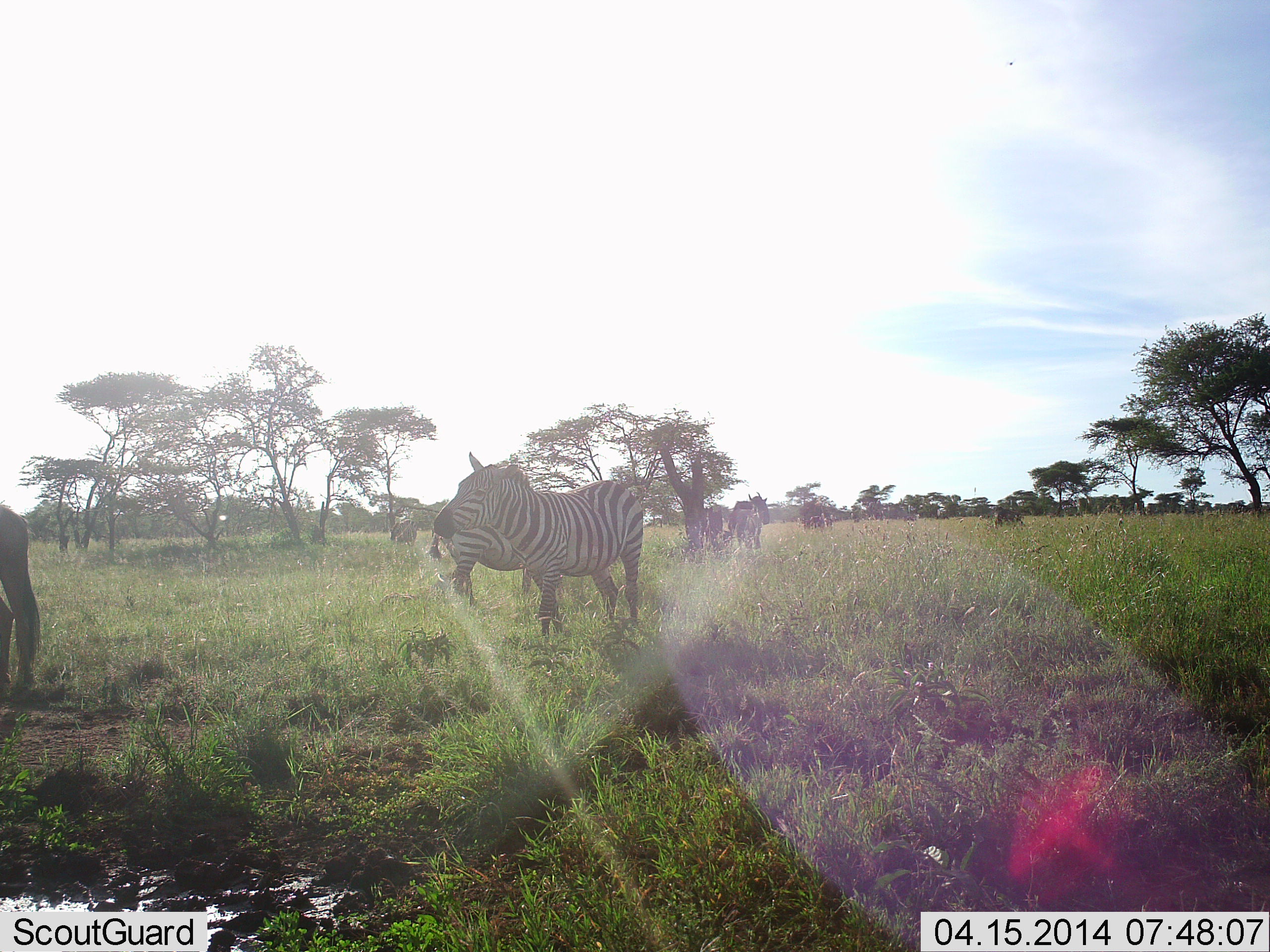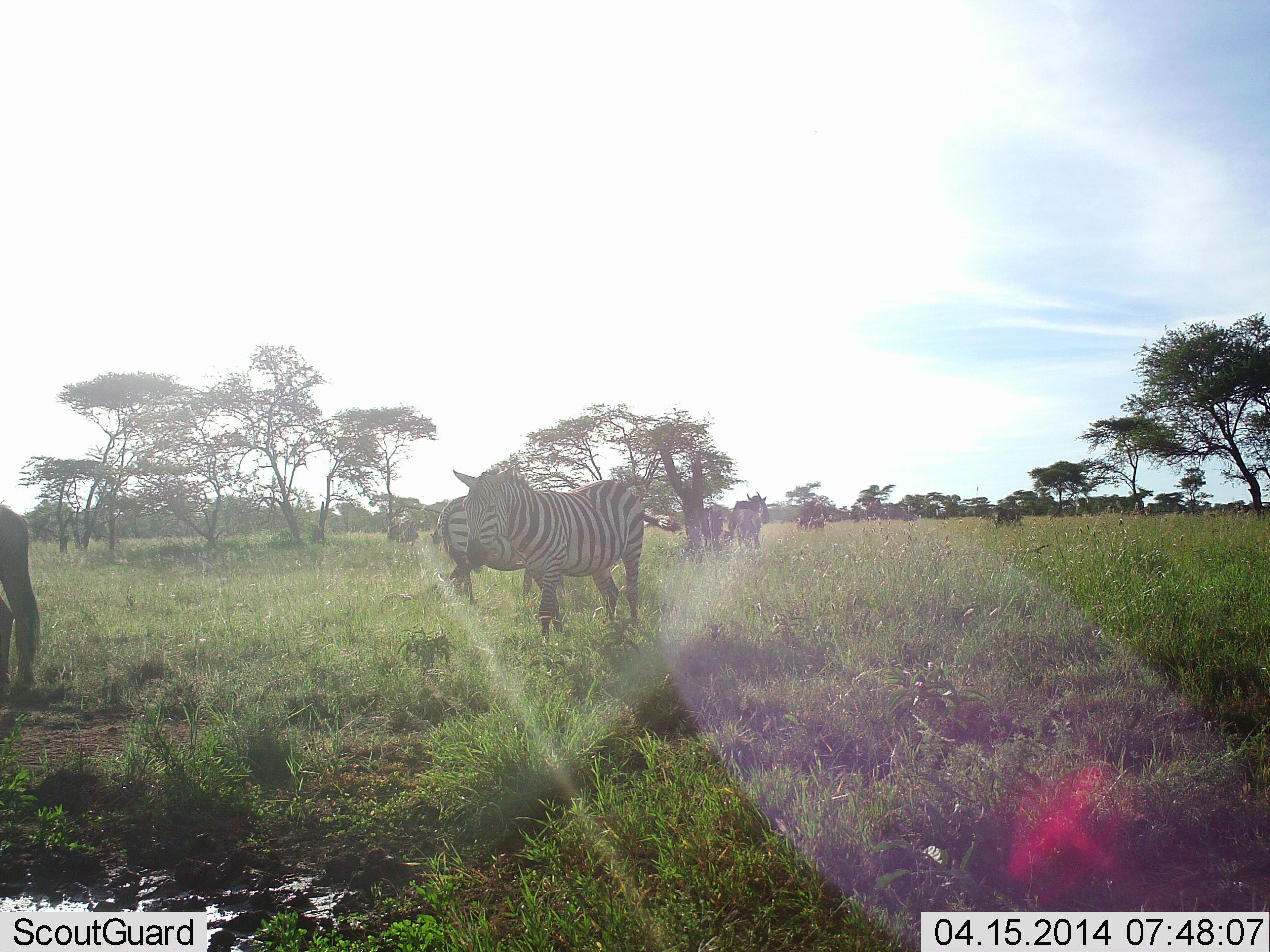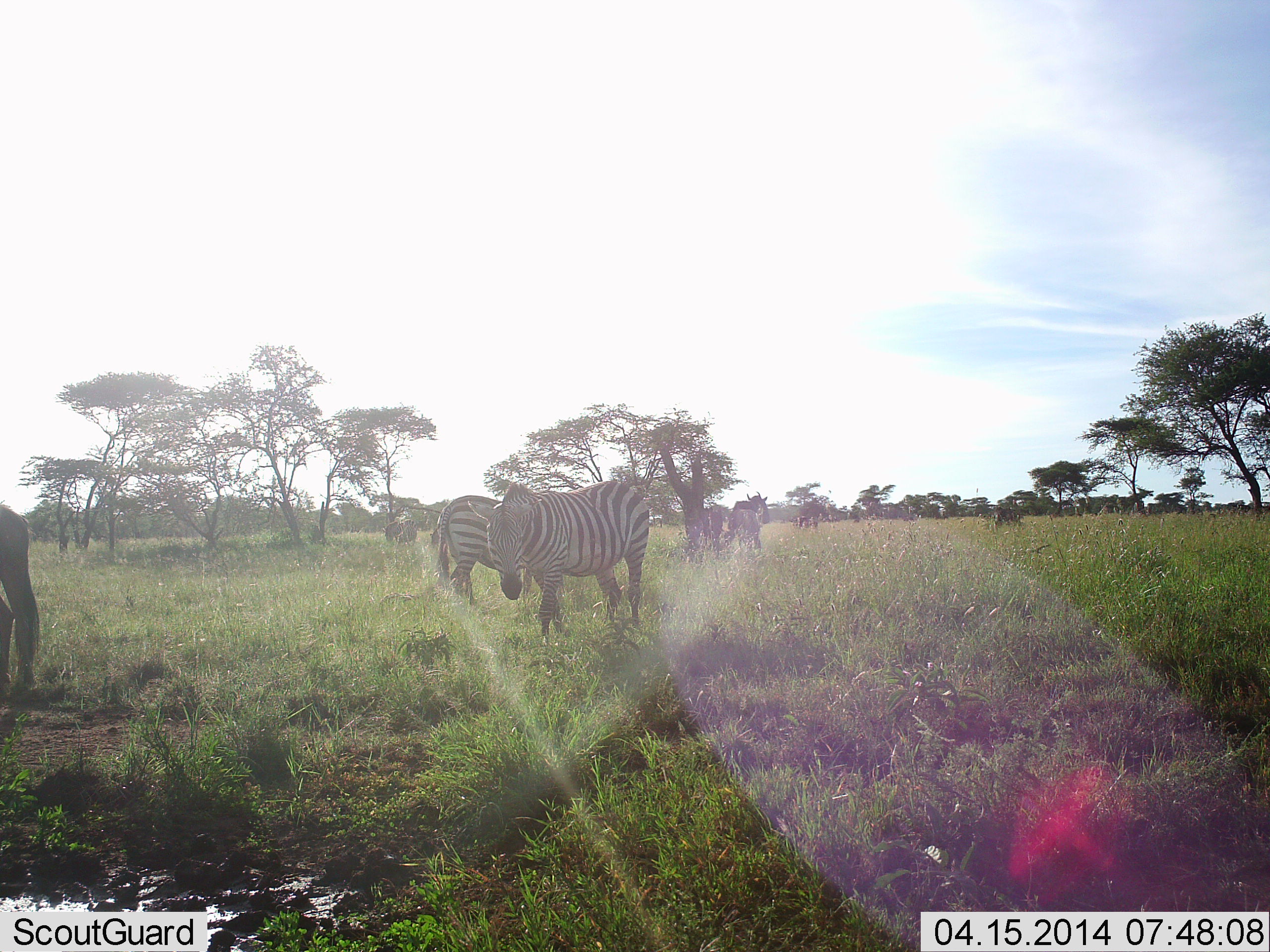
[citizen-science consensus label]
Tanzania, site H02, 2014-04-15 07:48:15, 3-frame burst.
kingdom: Animalia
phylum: Chordata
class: Mammalia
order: Perissodactyla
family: Equidae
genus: Equus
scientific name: Equus quagga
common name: plains zebra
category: zebra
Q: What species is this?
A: Zebra (plains zebra) (Equus quagga).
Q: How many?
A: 3.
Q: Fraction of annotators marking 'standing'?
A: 69%.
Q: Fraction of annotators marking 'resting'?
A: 0%.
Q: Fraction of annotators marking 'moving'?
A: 31%.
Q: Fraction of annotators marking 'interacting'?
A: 0%.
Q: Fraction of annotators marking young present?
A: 0%.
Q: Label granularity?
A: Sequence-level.